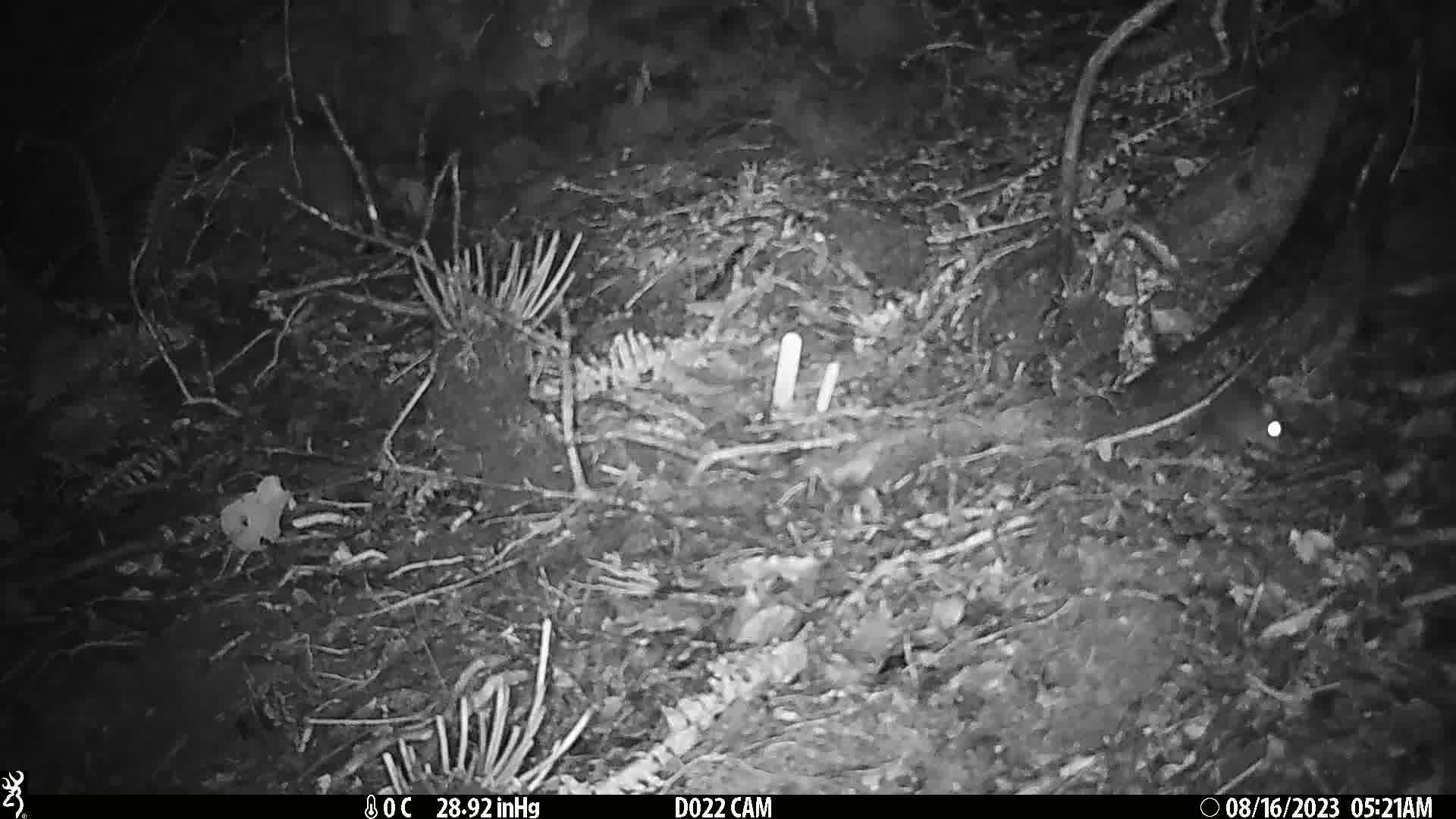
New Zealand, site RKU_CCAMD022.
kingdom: Animalia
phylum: Chordata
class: Mammalia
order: Rodentia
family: Muridae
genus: Rattus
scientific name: Rattus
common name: rat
Rat (Rattus).